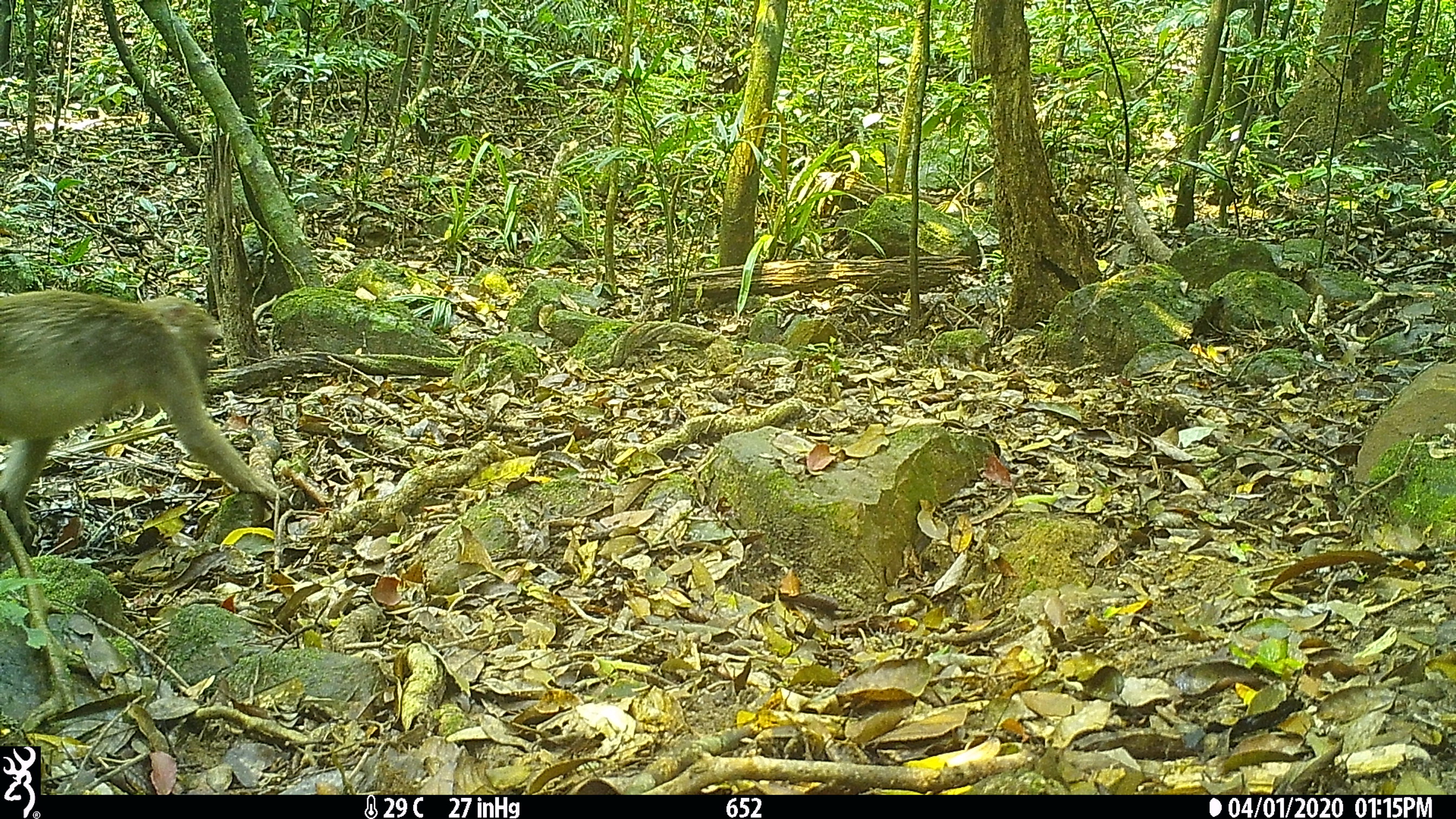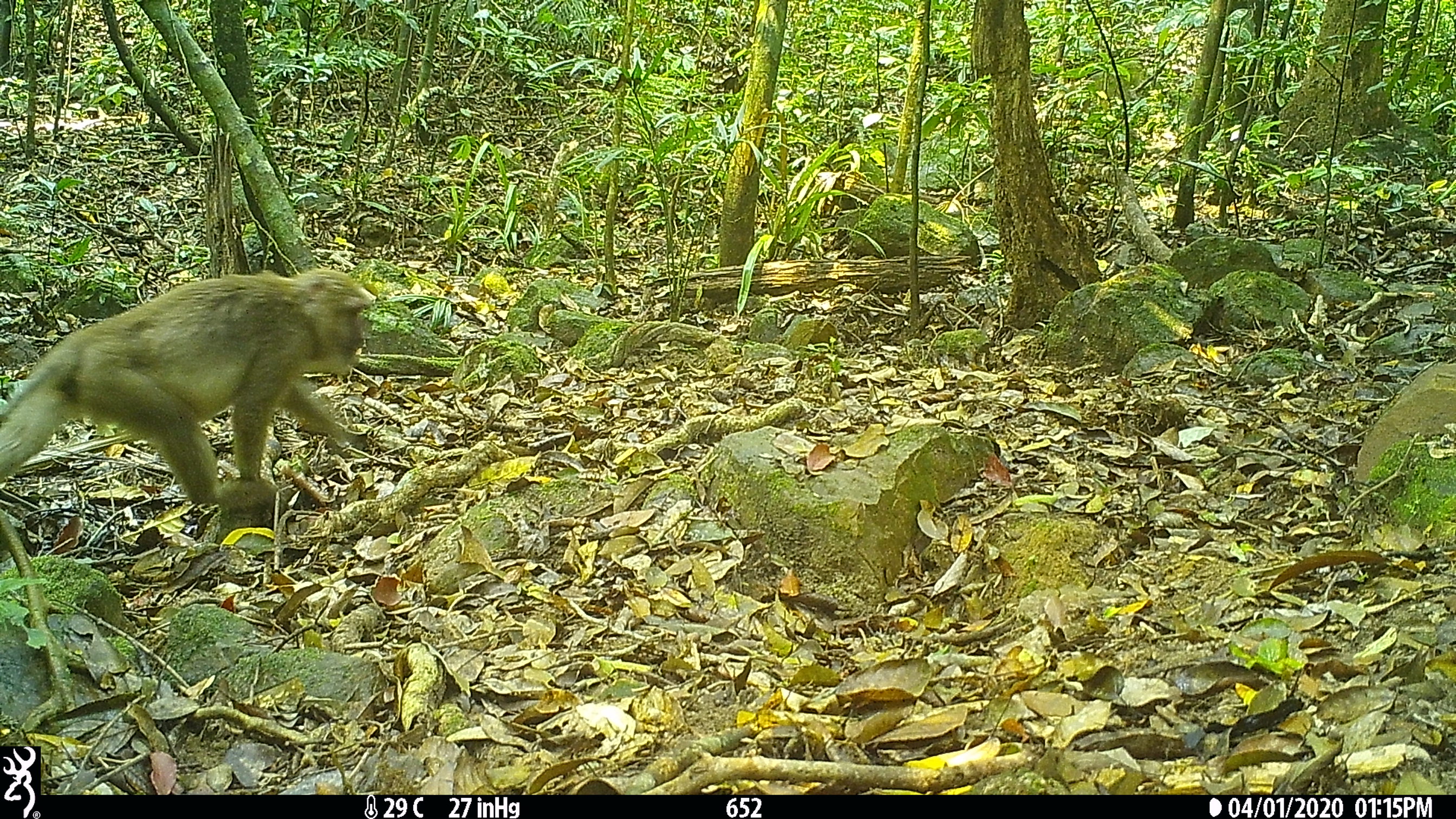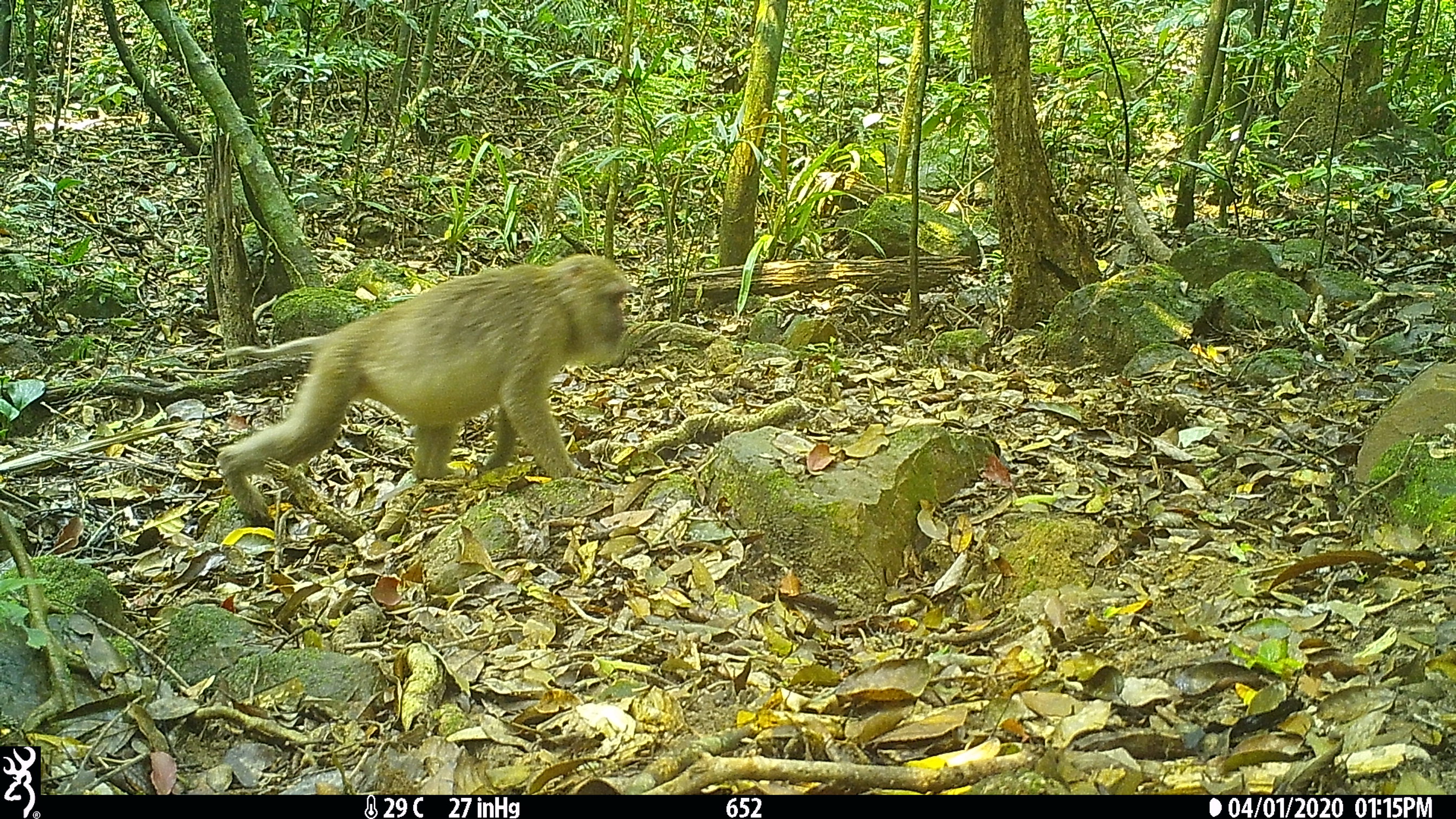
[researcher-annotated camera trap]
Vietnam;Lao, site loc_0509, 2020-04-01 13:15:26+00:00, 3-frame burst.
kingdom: Animalia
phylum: Chordata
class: Mammalia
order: Primates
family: Cercopithecidae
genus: Macaca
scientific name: Macaca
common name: macaques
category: assam or rhesus macaque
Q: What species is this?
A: Assam or rhesus macaque (macaques) (Macaca).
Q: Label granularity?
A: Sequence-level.